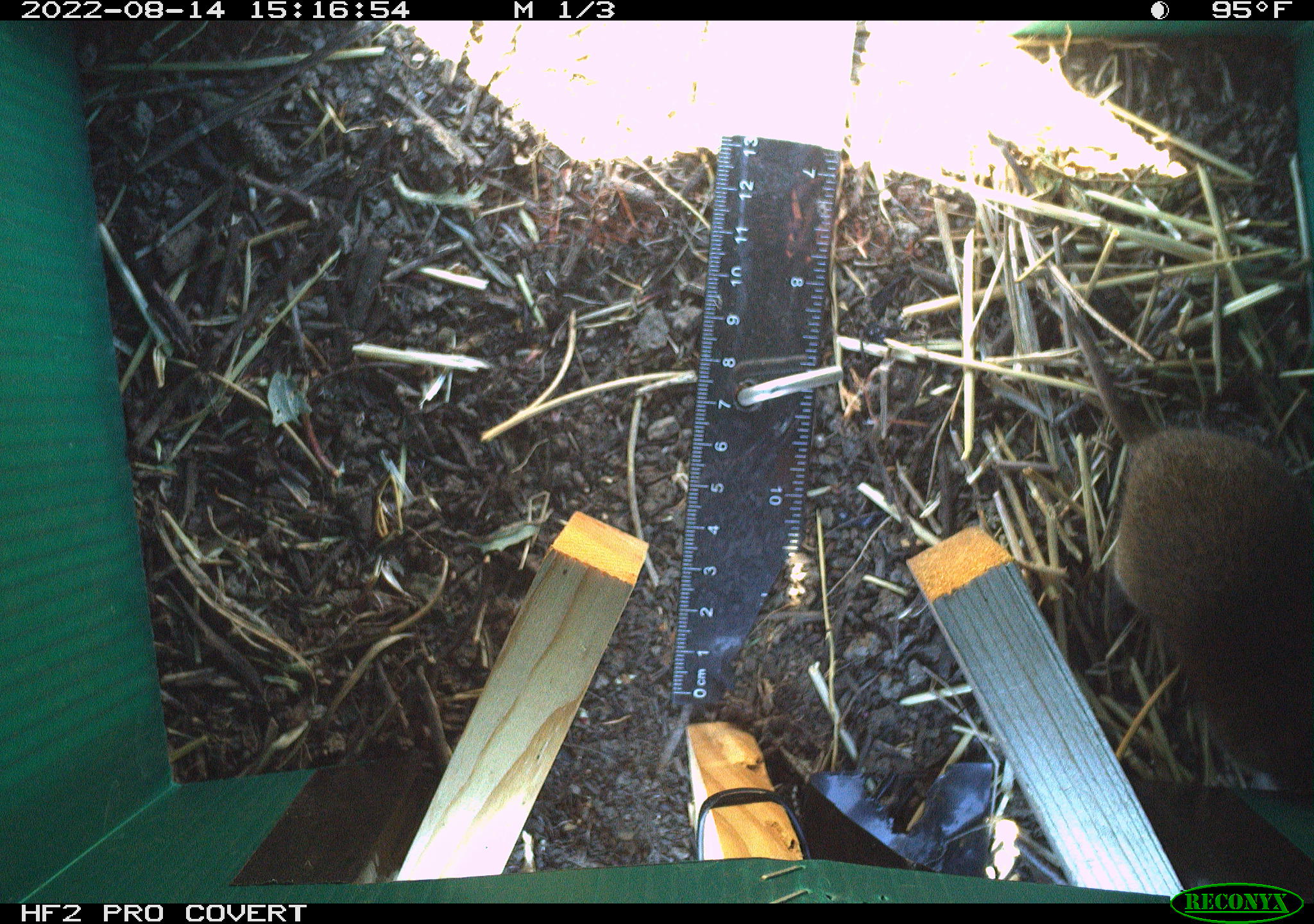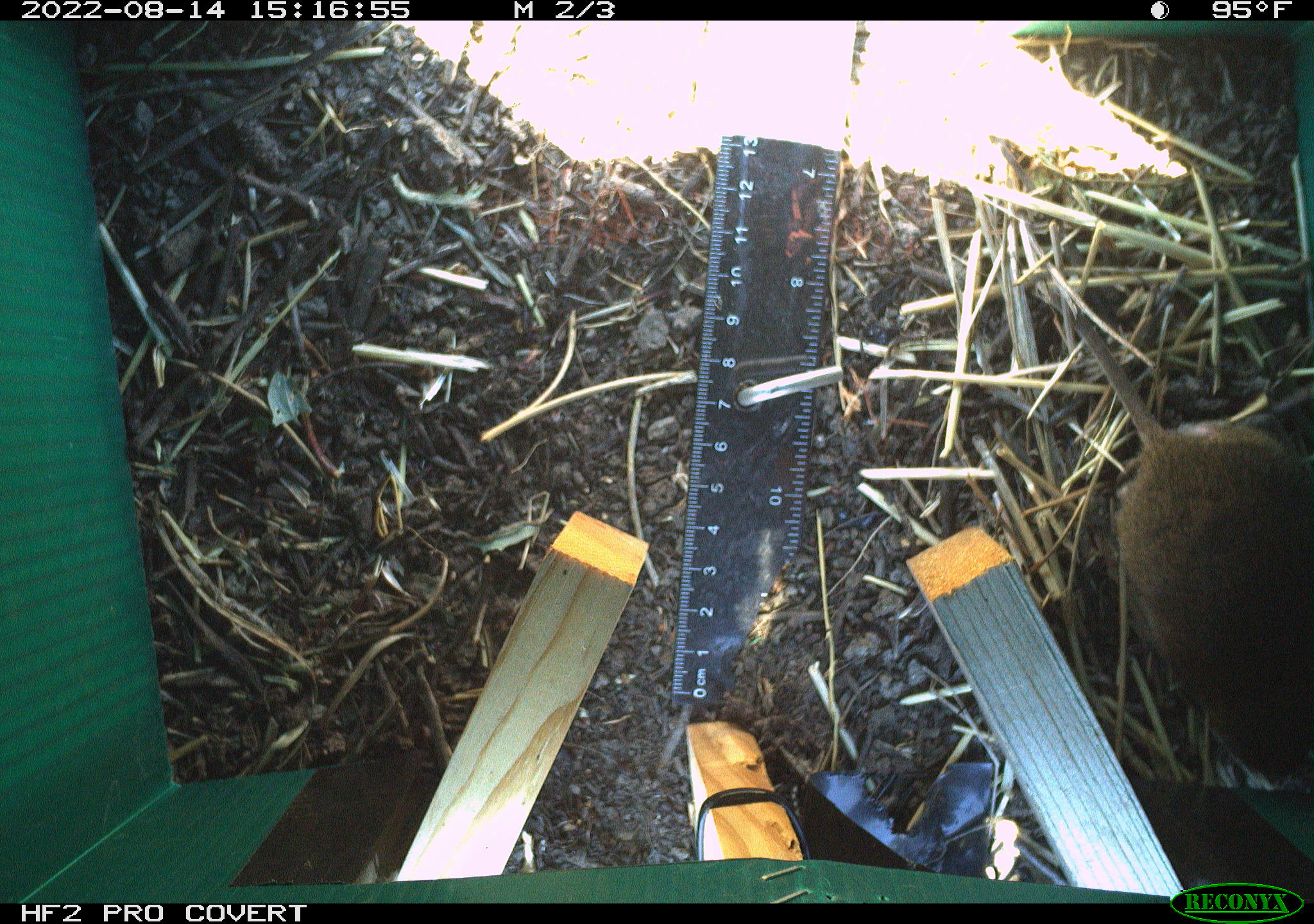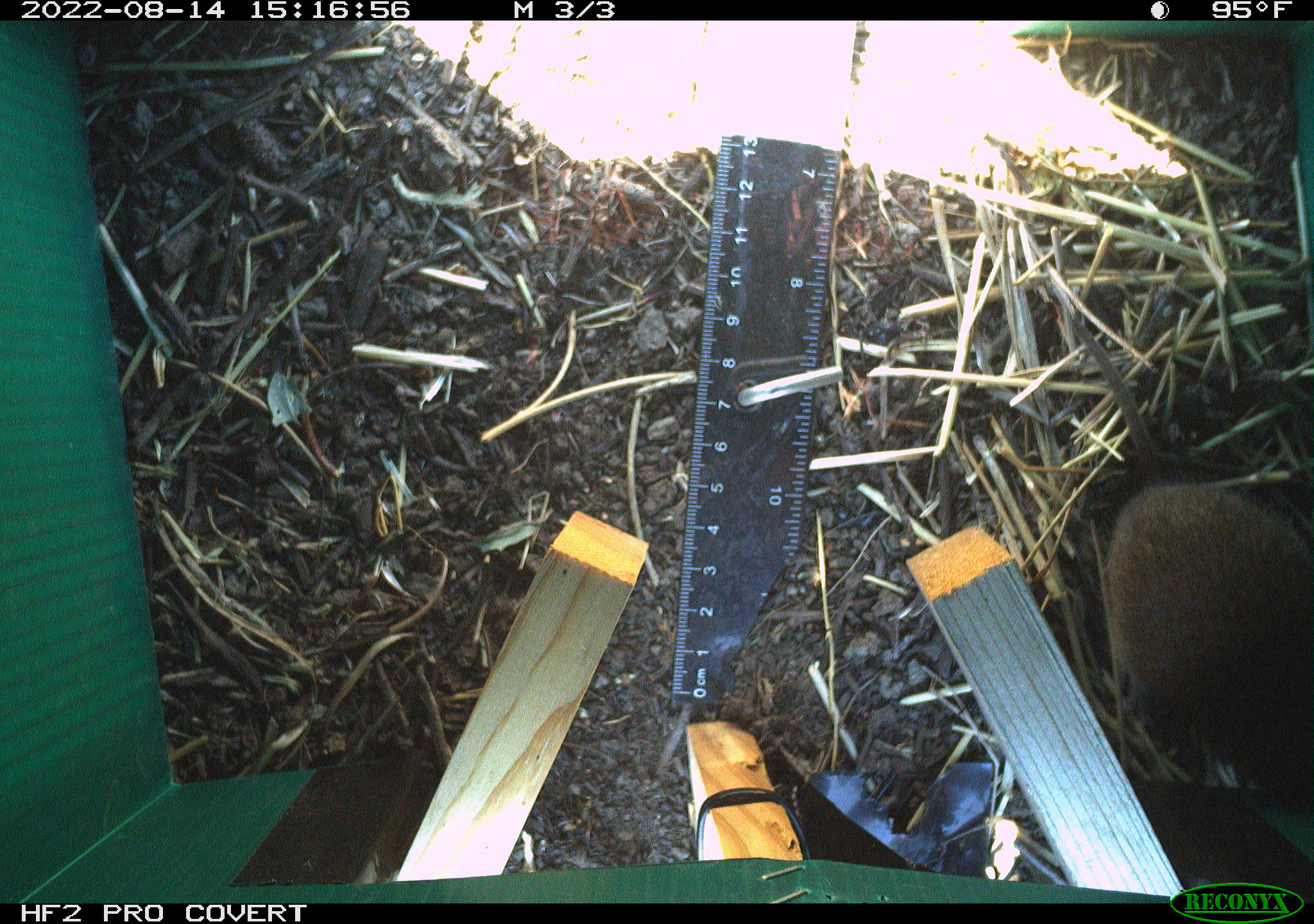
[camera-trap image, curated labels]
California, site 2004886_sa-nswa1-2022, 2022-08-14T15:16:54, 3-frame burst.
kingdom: Animalia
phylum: Chordata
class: Mammalia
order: Rodentia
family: Cricetidae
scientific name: Cricetidae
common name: hamsters, voles, lemmings, and allies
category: cricetidae family